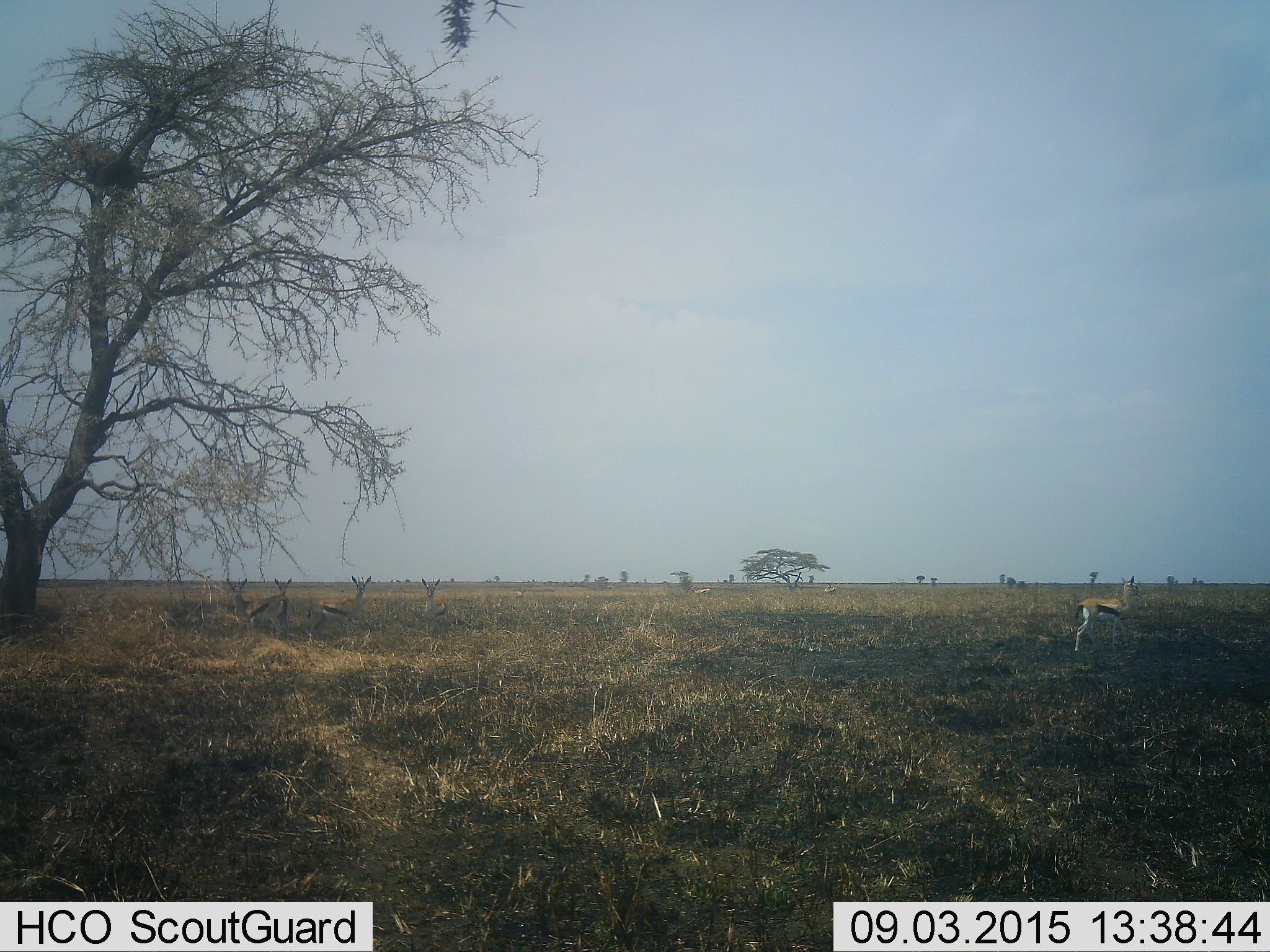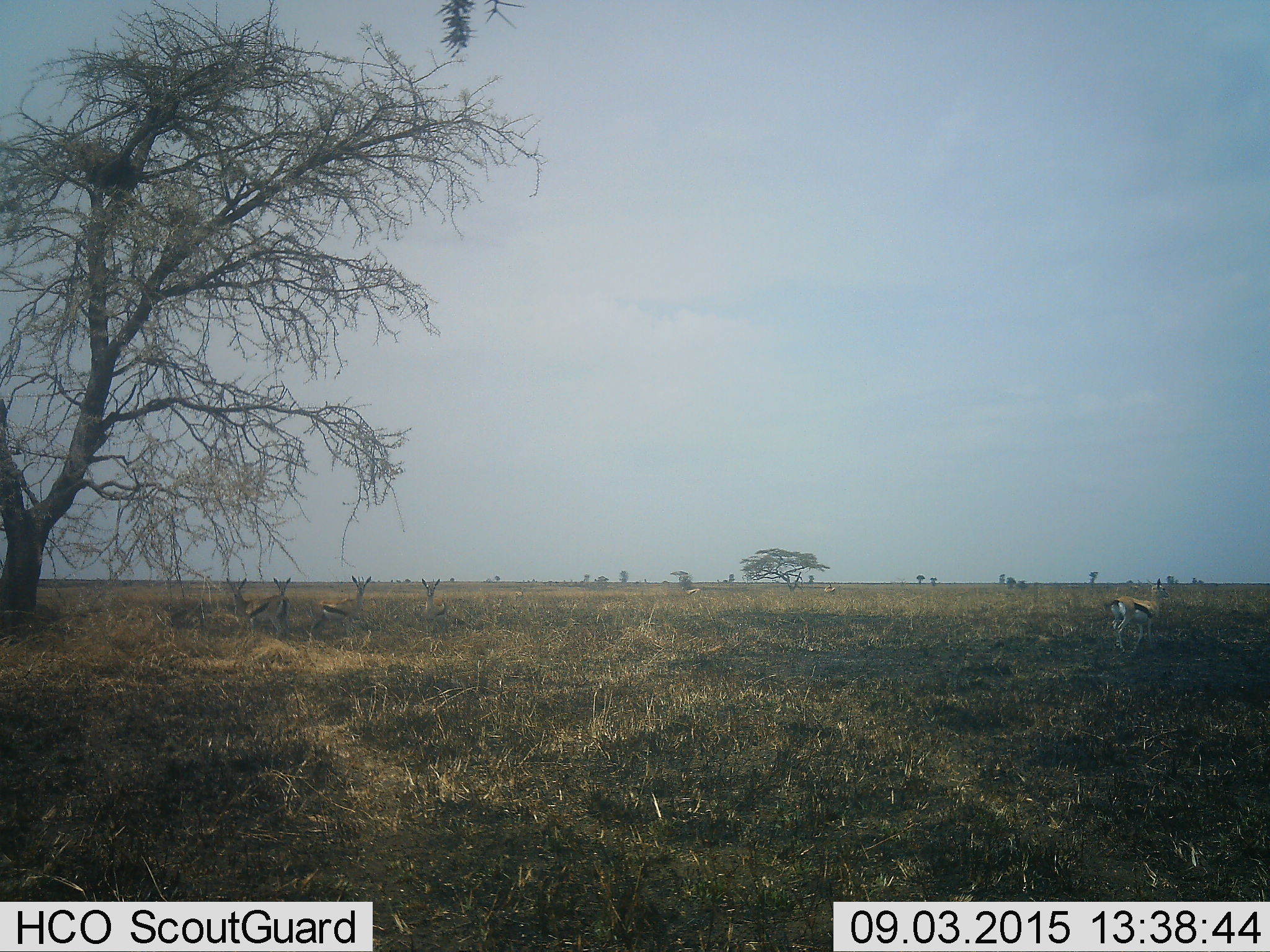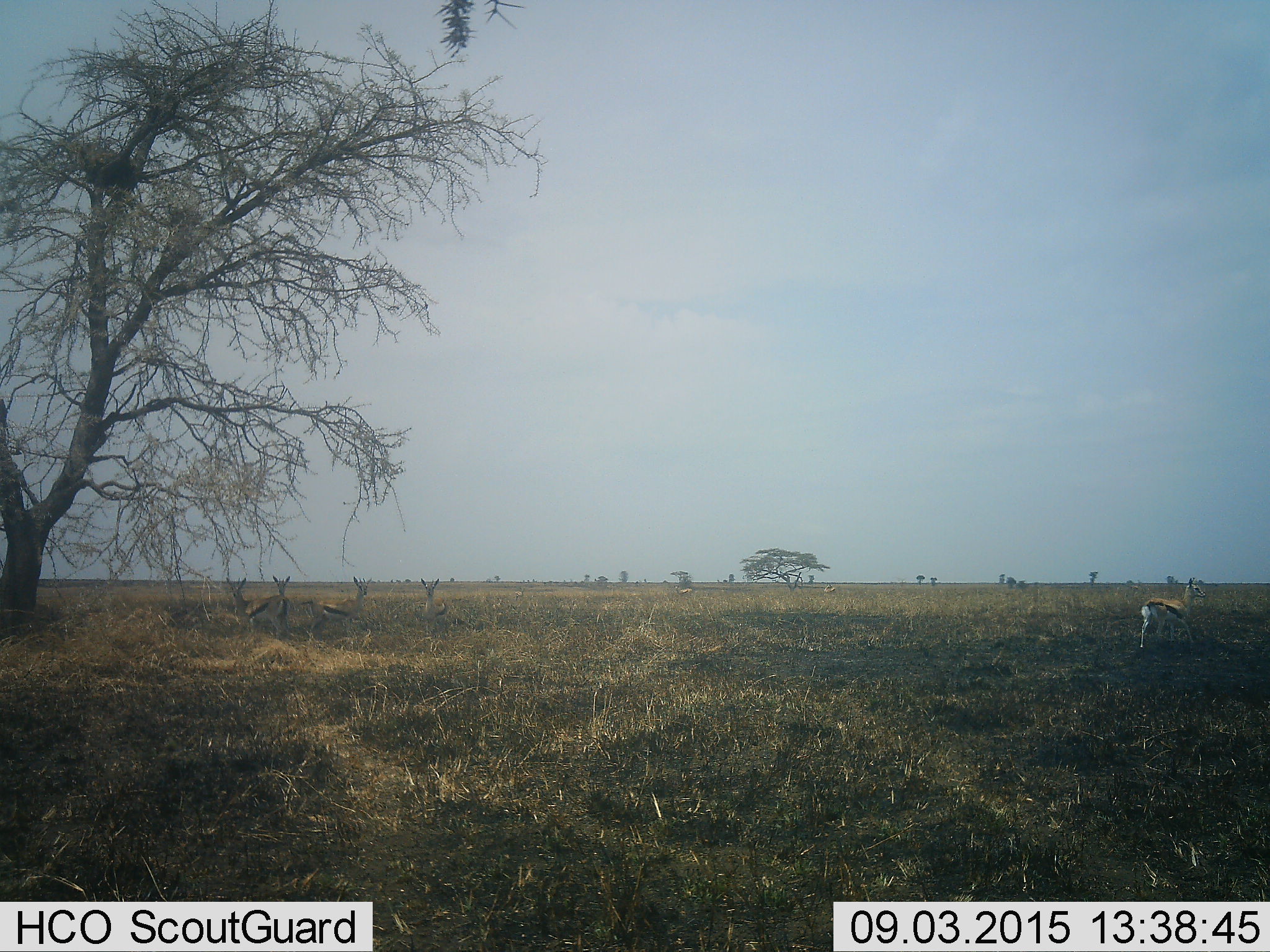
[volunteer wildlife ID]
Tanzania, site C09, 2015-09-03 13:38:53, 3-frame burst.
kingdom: Animalia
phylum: Chordata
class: Mammalia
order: Artiodactyla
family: Bovidae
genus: Eudorcas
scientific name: Eudorcas thomsonii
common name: thomson's gazelle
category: gazellethomsons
Gazellethomsons (thomson's gazelle) (Eudorcas thomsonii), count 6. Behavior (volunteer vote fractions): standing 100%, resting 0%, moving 42%, interacting 0%. Young present (vote fraction): 25%. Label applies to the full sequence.